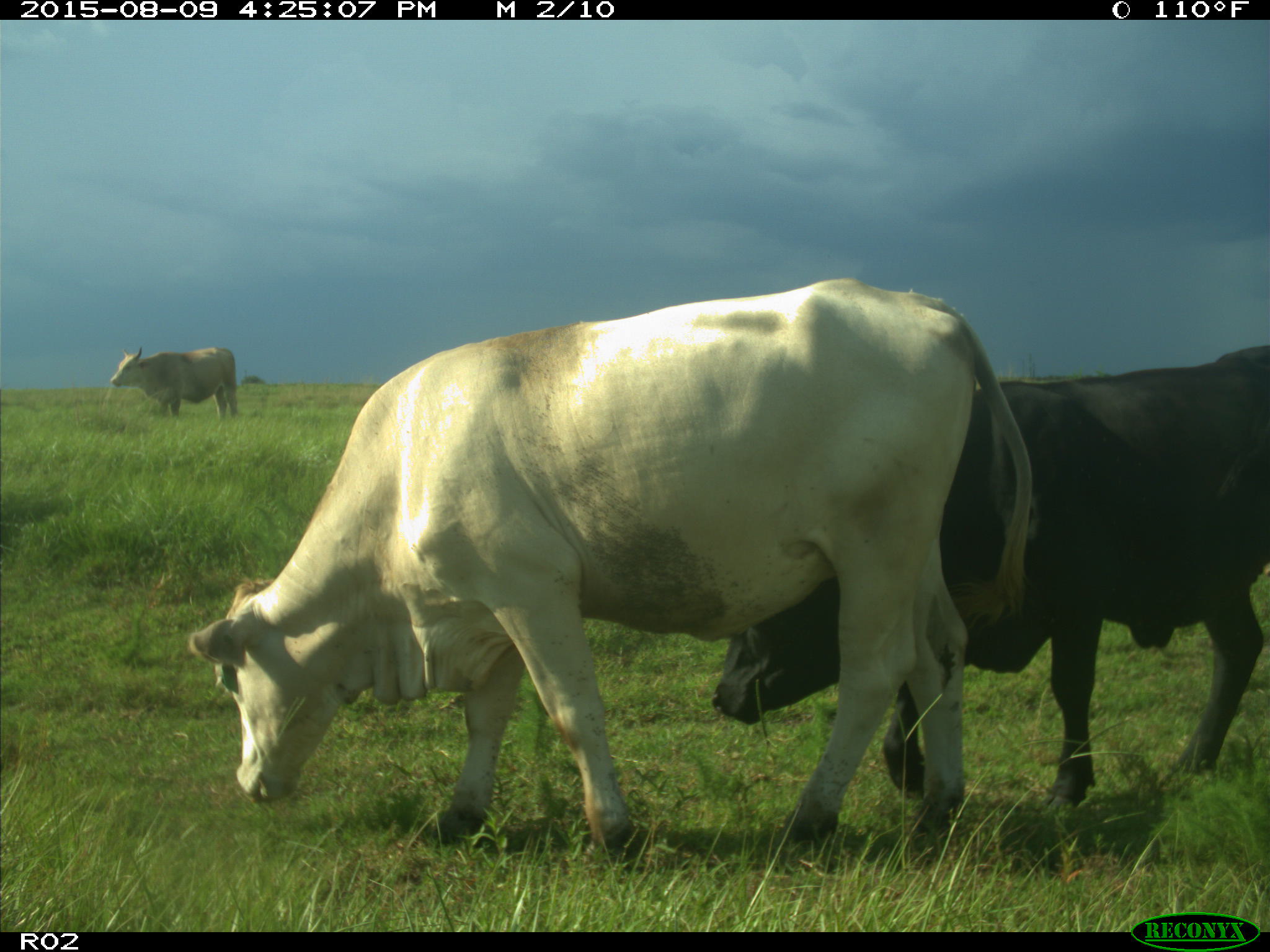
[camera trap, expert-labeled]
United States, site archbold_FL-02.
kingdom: Animalia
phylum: Chordata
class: Mammalia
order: Artiodactyla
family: Bovidae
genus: Bos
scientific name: Bos taurus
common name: domestic cow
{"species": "Bos taurus (domestic cow)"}